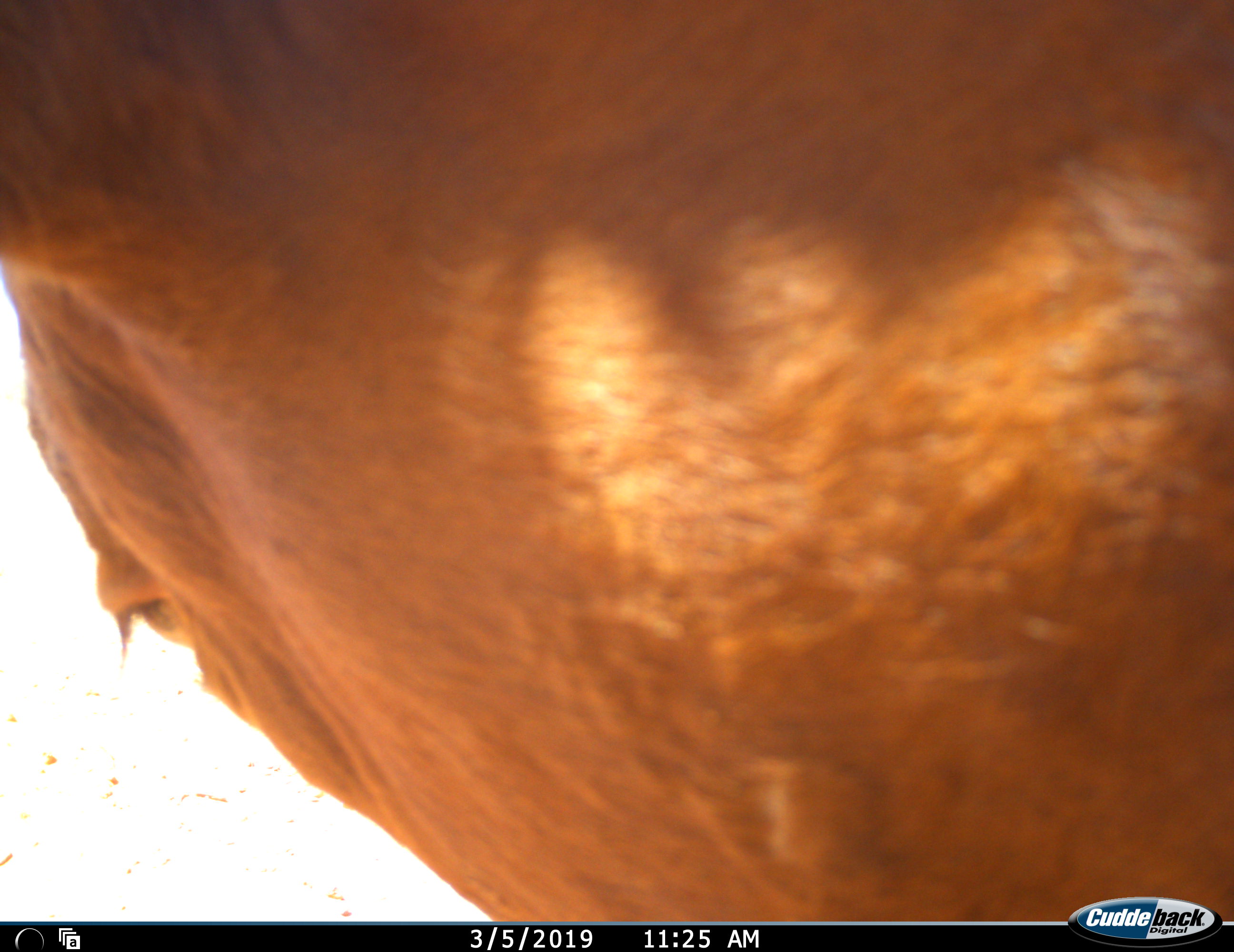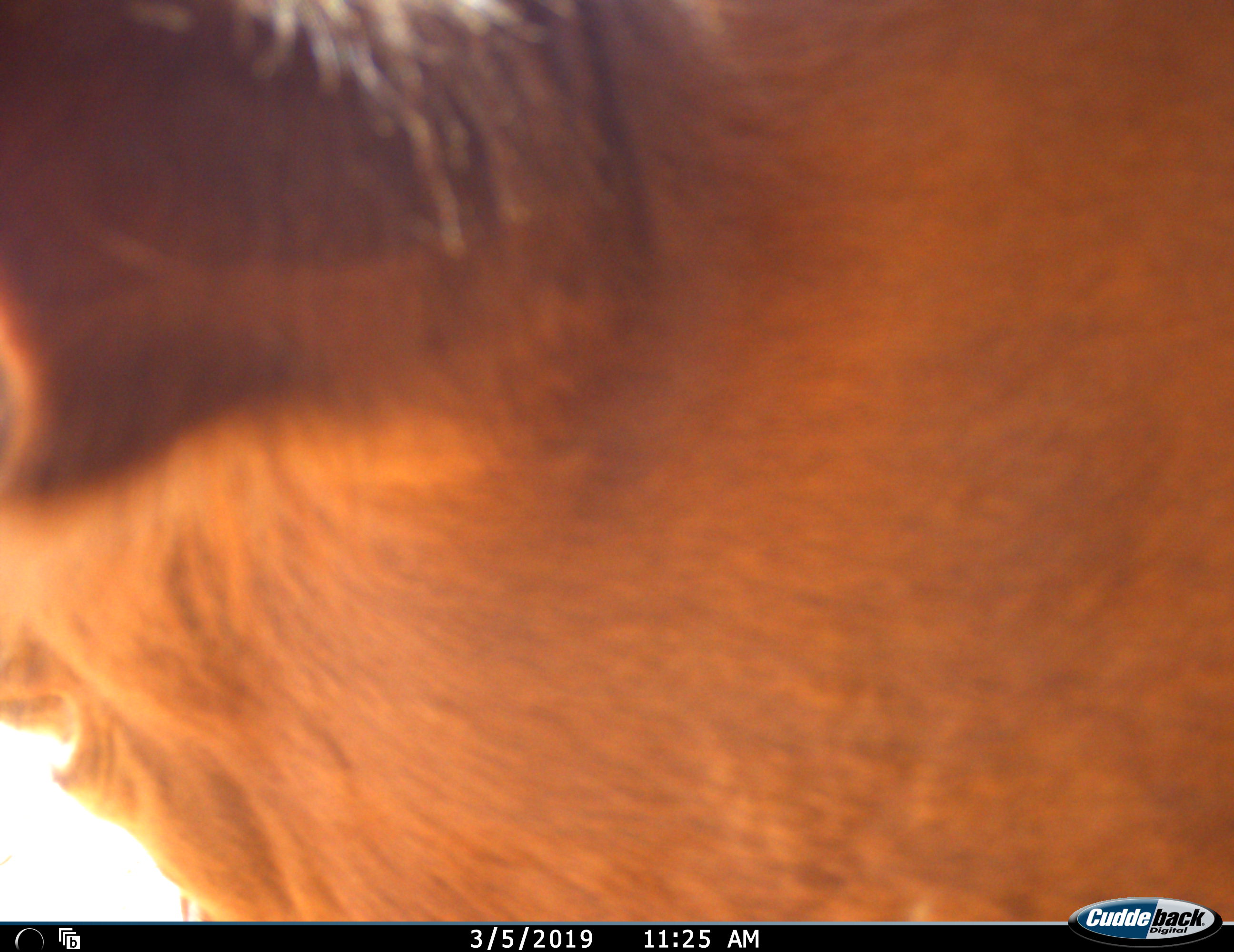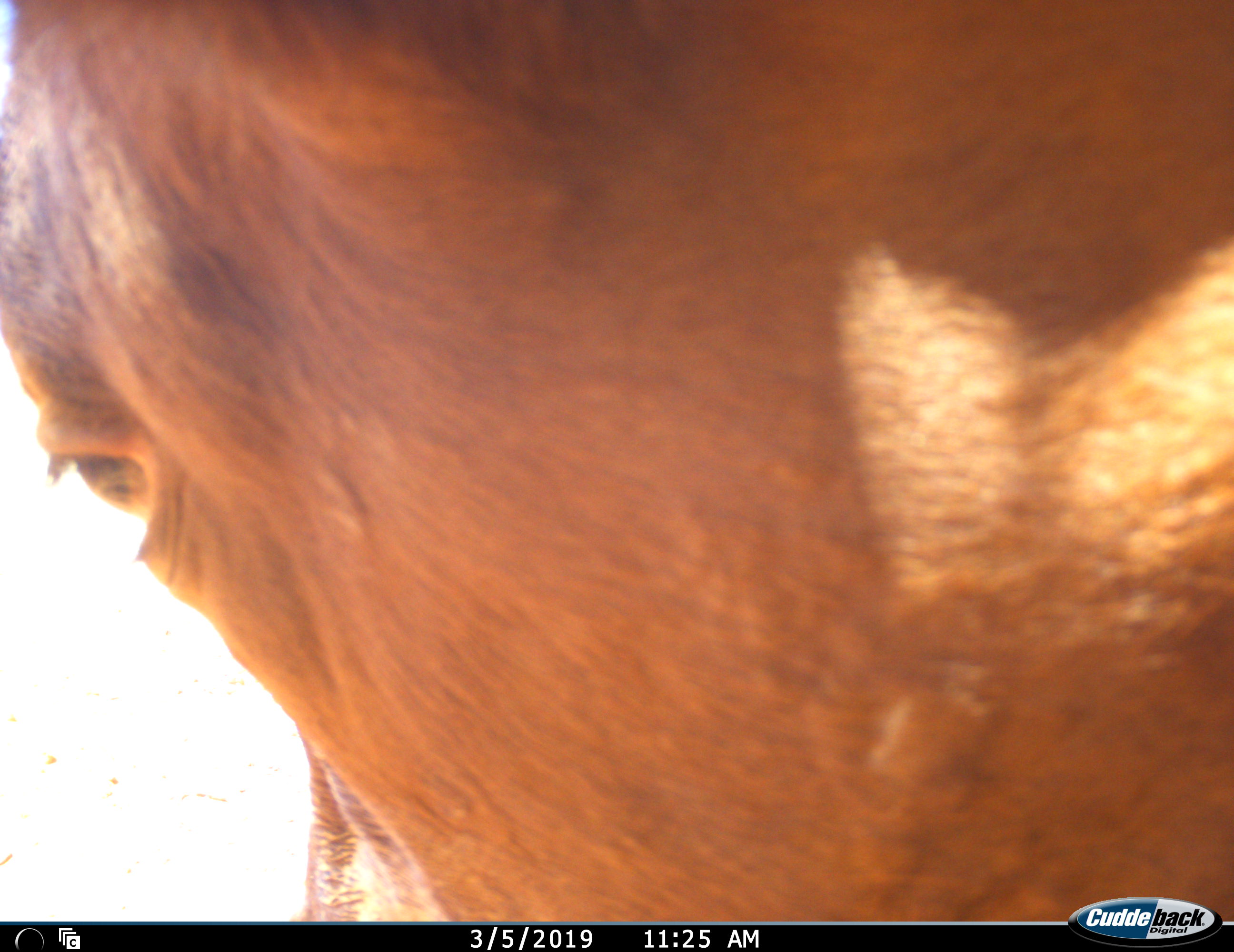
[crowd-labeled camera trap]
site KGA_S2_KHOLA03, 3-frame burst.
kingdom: Animalia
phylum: Chordata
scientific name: Vertebrata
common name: domestic animal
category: domesticanimal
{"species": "domesticanimal (domestic animal) (Vertebrata)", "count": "1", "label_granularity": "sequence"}